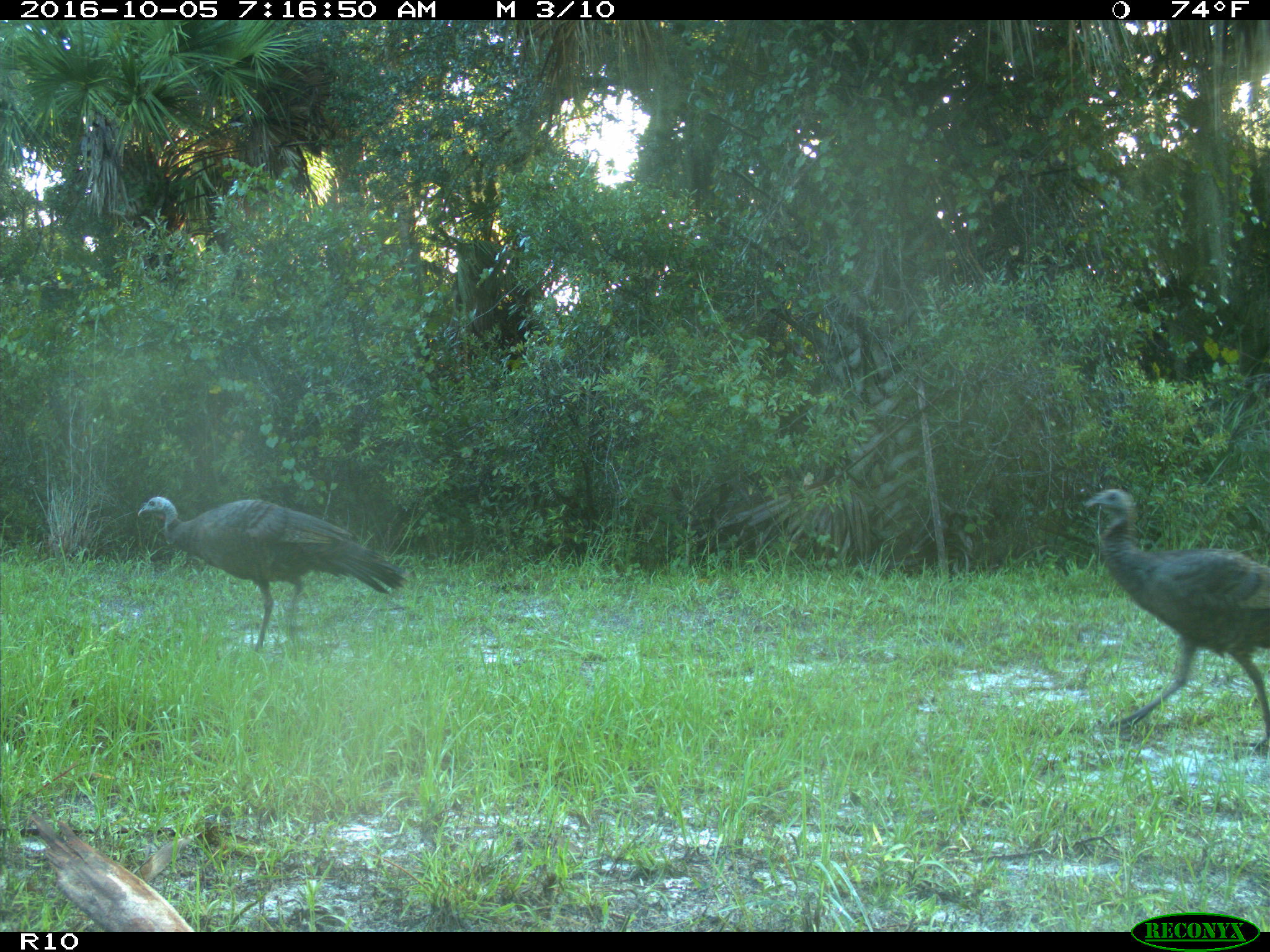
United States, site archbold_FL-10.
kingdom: Animalia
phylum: Chordata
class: Aves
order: Galliformes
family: Phasianidae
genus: Meleagris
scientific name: Meleagris gallopavo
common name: wild turkey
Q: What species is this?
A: Meleagris gallopavo (wild turkey).